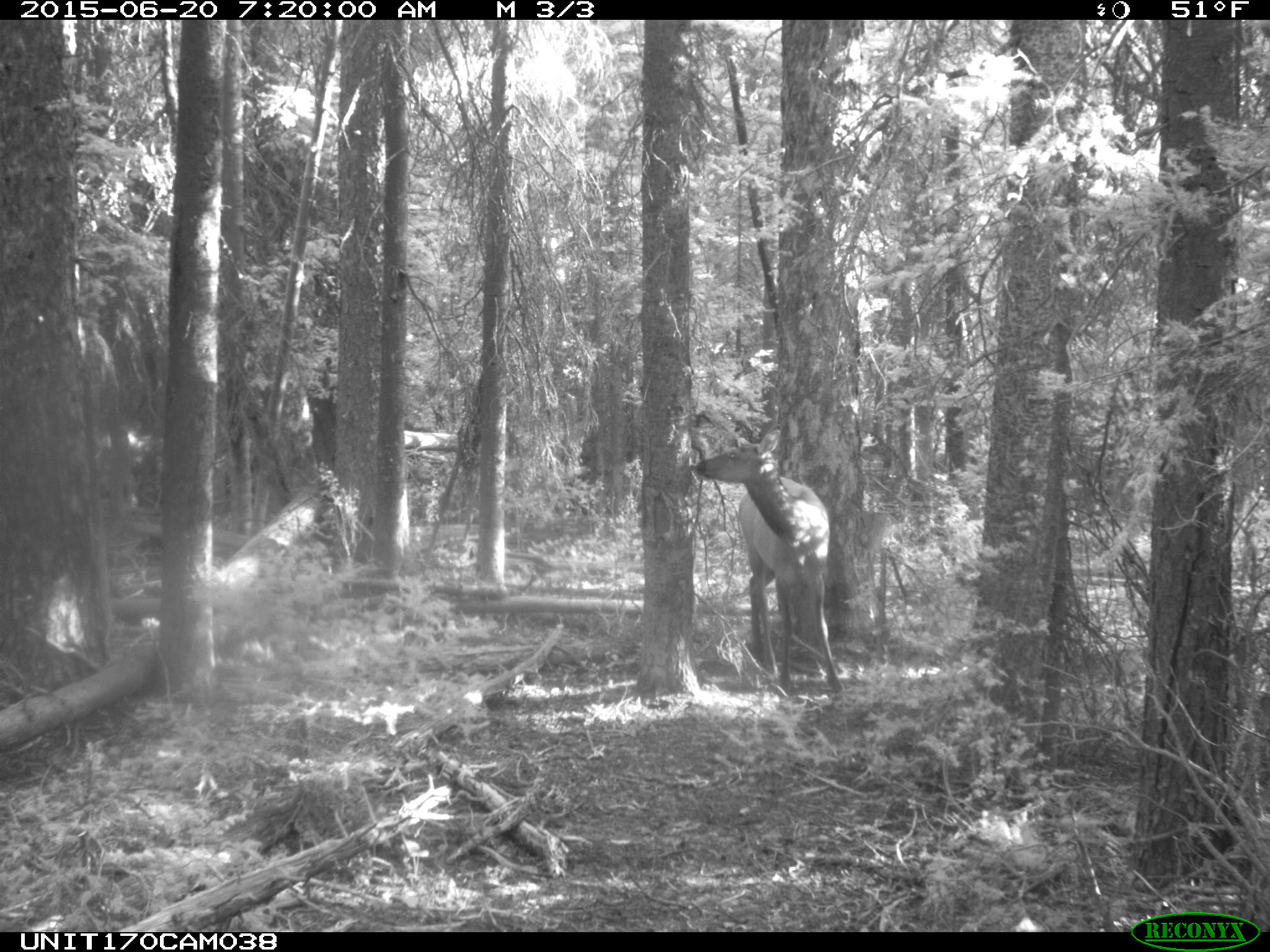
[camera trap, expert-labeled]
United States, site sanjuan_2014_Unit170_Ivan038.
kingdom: Animalia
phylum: Chordata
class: Mammalia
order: Artiodactyla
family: Cervidae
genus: Cervus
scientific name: Cervus elaphus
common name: red deer